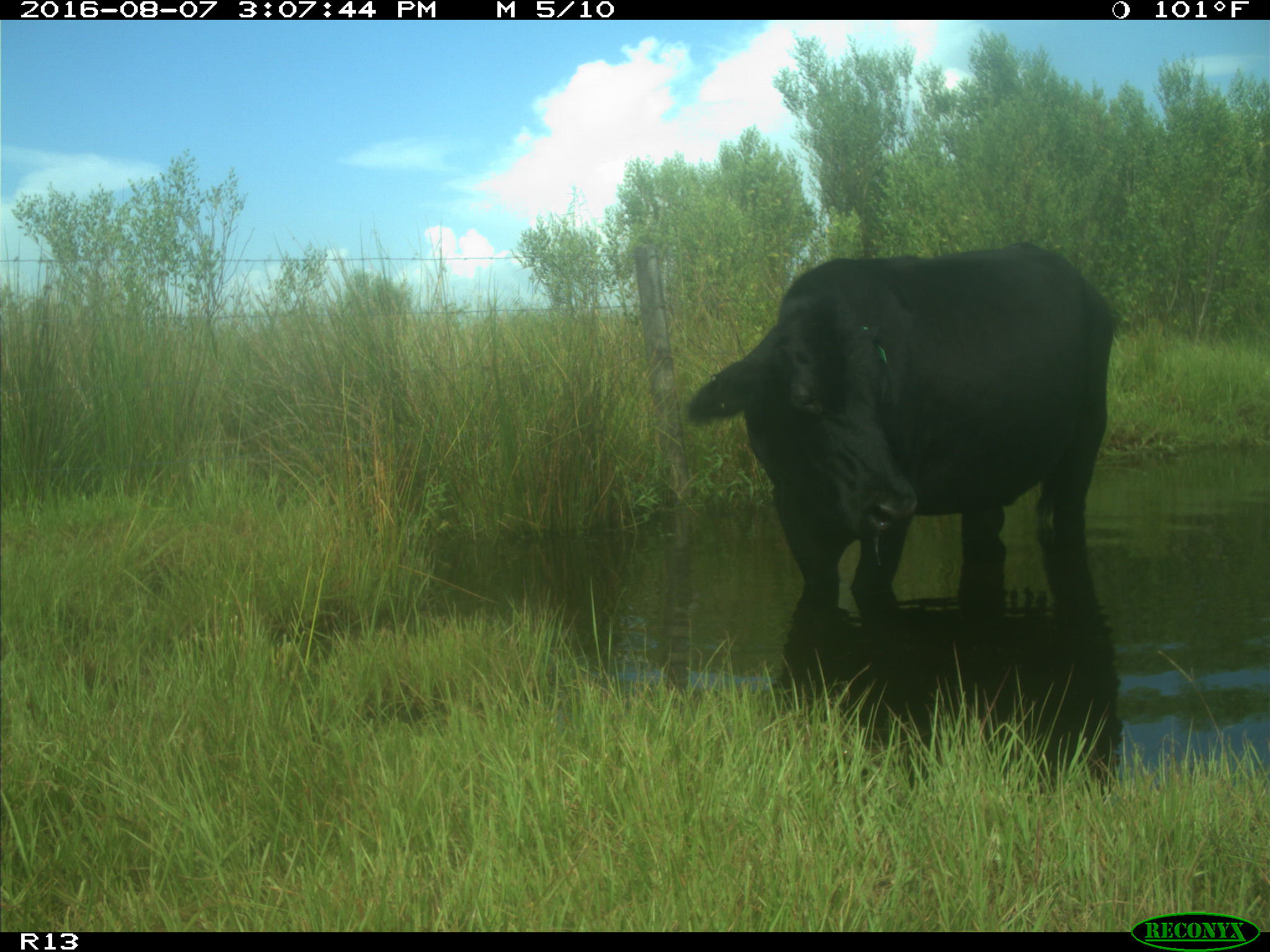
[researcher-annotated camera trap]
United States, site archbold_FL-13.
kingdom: Animalia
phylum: Chordata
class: Mammalia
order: Artiodactyla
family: Bovidae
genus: Bos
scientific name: Bos taurus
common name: domestic cow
Bos taurus (domestic cow).